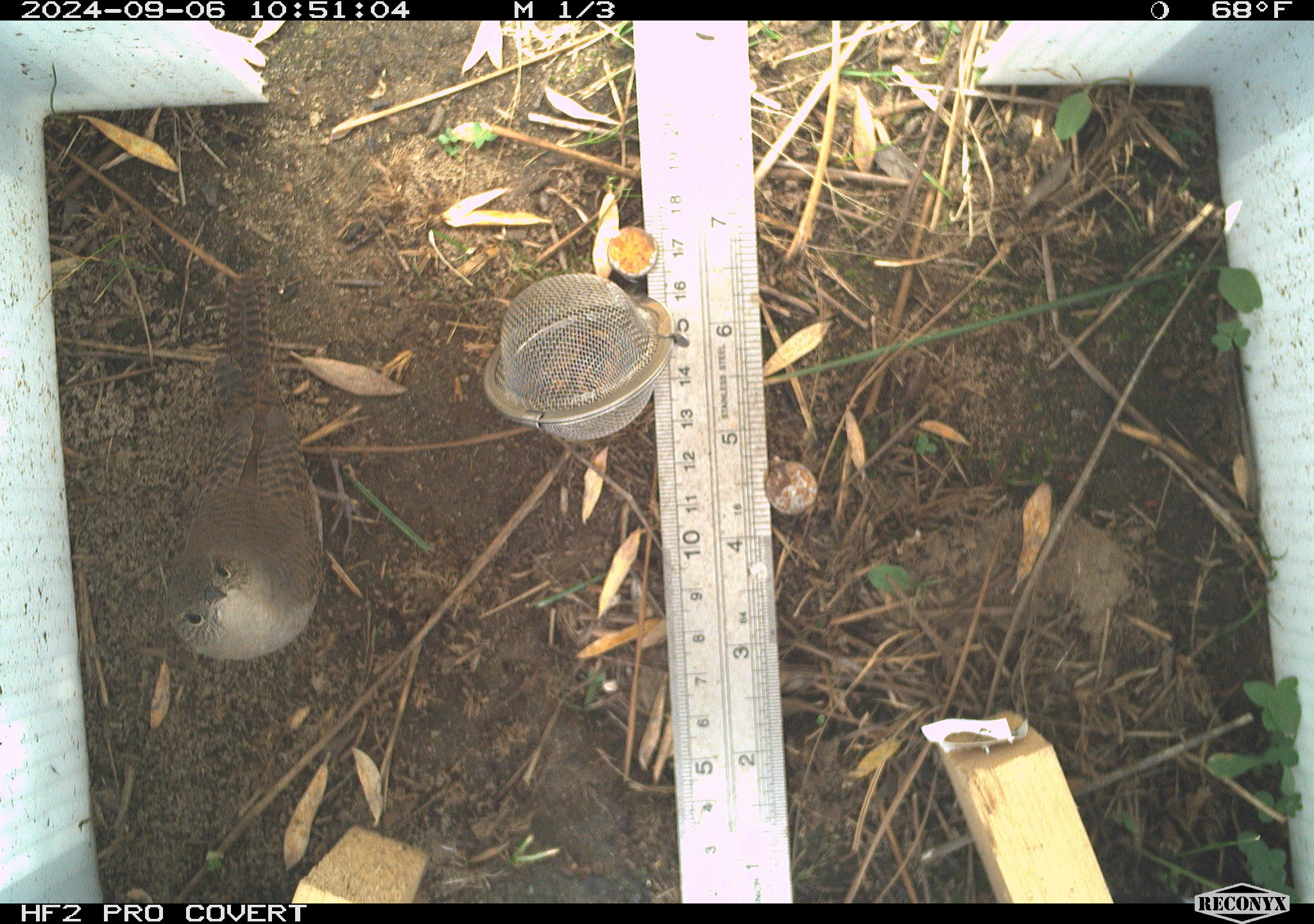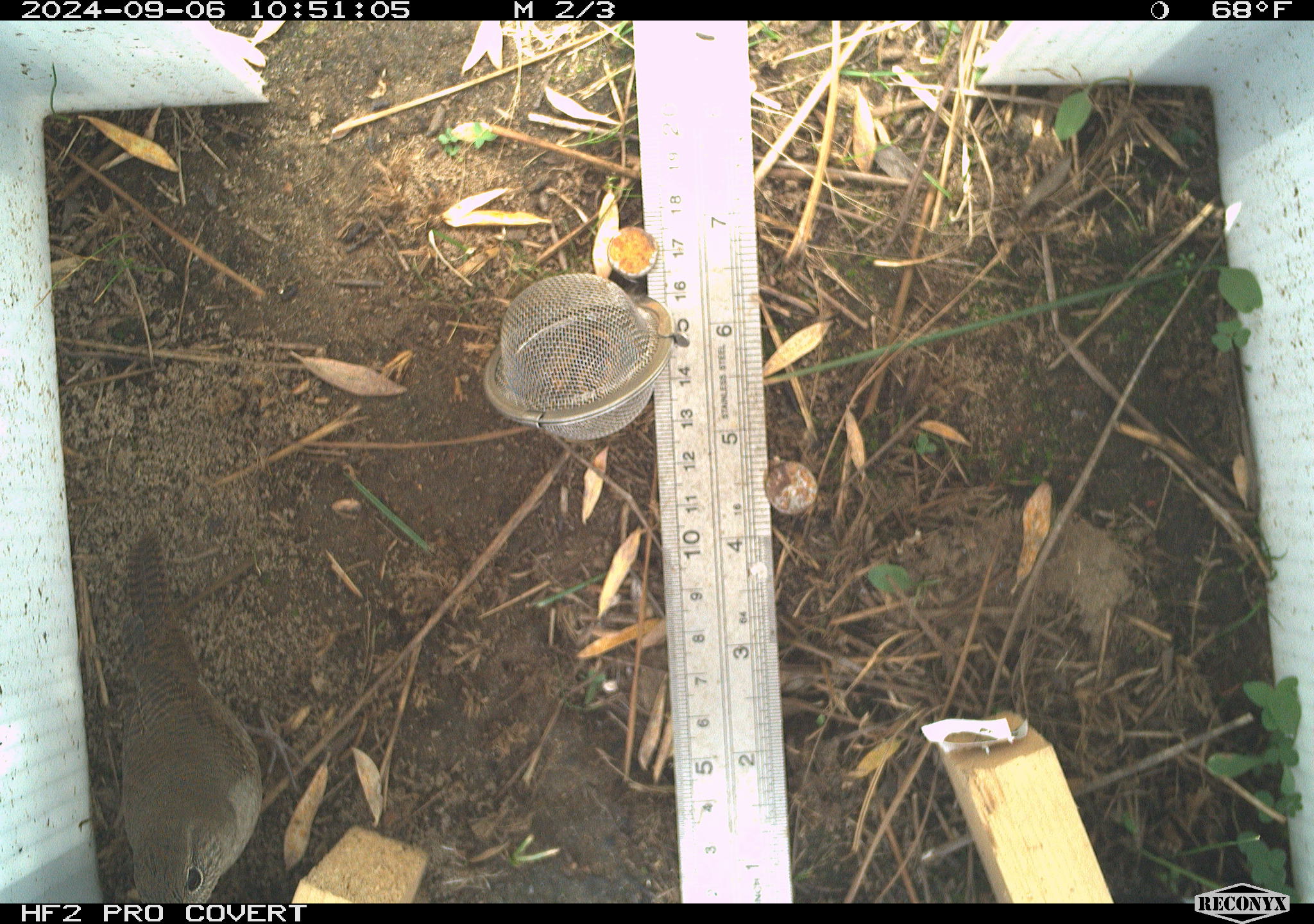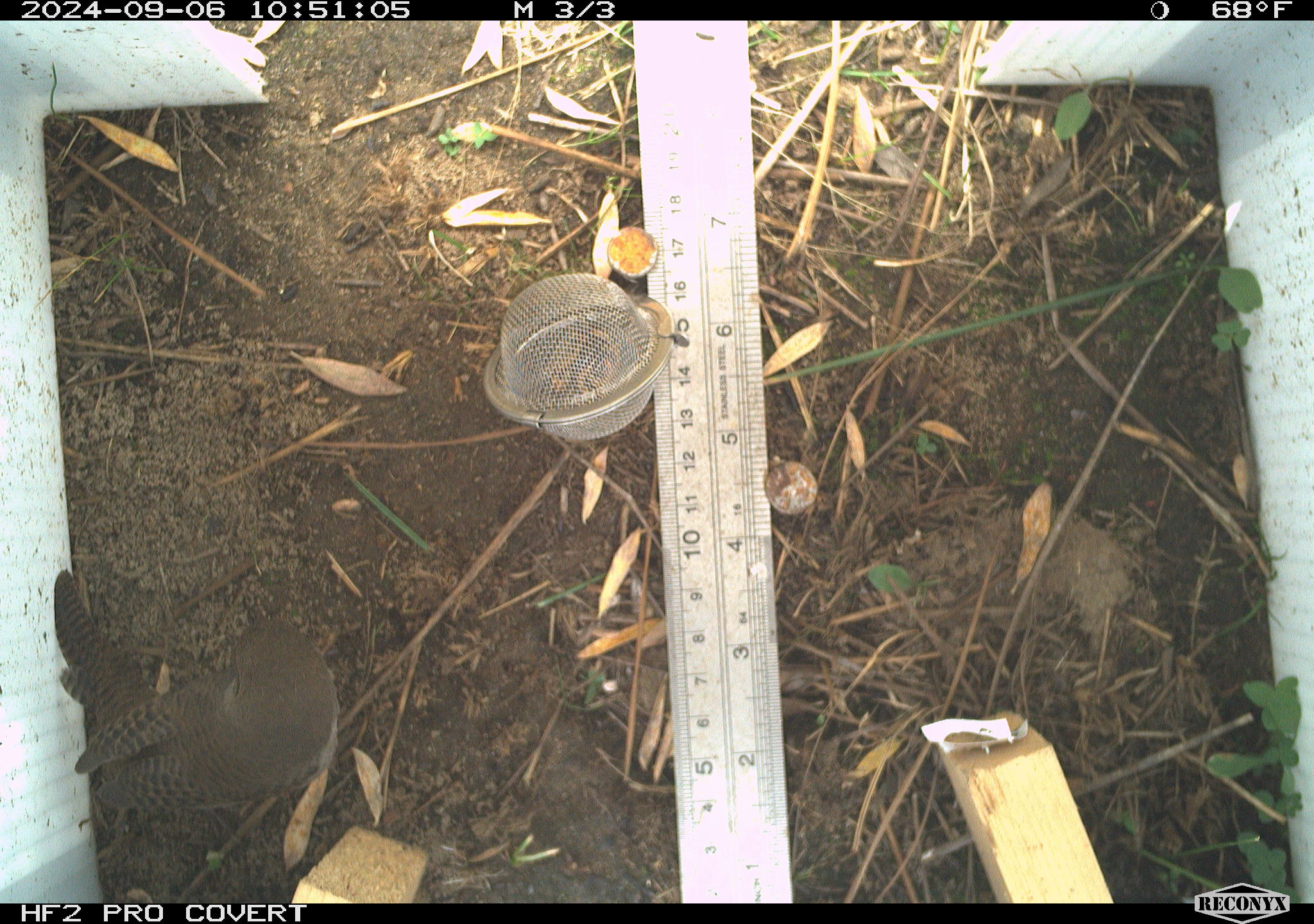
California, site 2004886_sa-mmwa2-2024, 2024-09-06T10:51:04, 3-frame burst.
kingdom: Animalia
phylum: Chordata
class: Aves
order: Passeriformes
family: Troglodytidae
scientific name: Troglodytidae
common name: wren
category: troglodytidae family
Troglodytidae family (wren) (Troglodytidae).